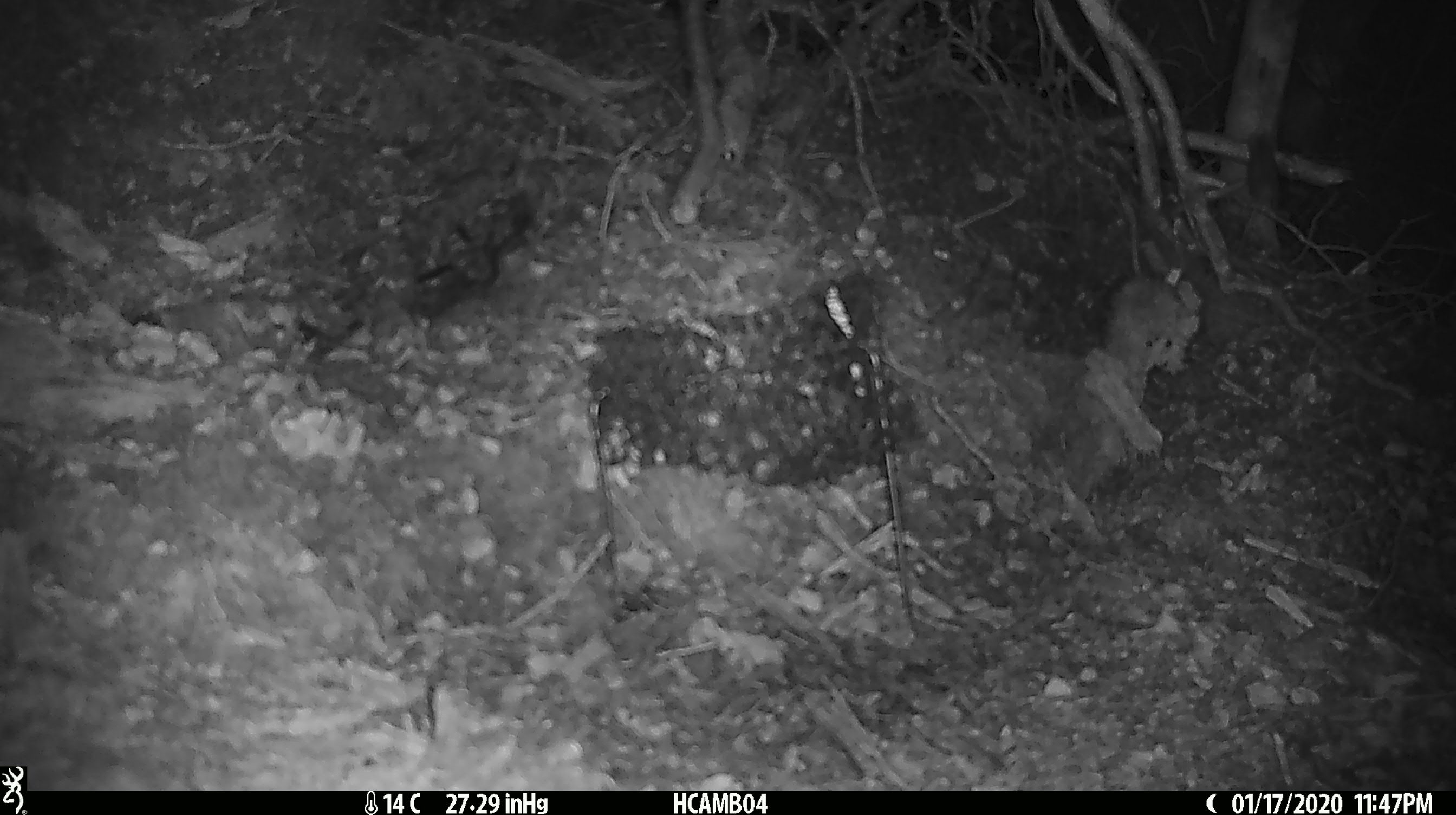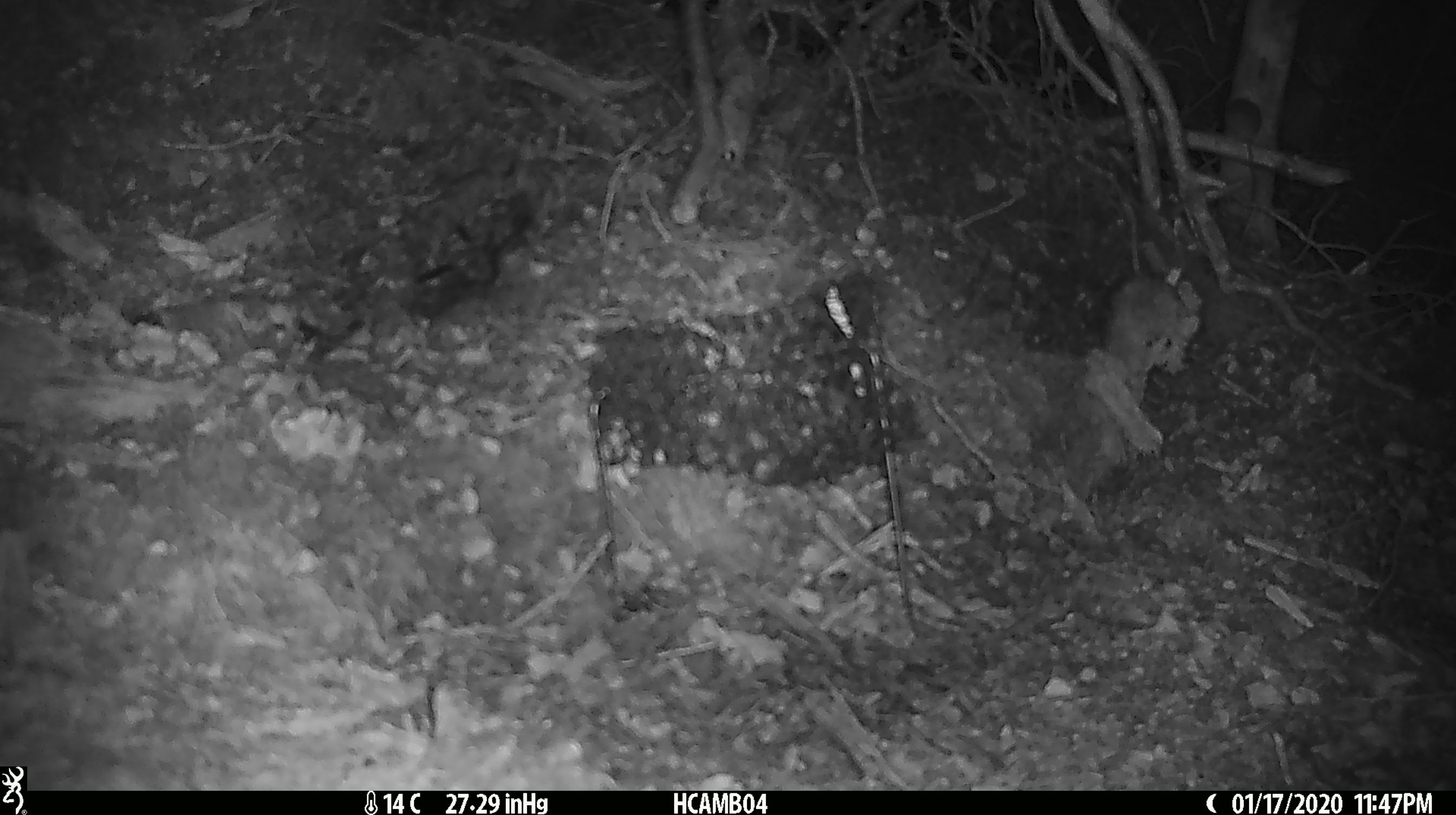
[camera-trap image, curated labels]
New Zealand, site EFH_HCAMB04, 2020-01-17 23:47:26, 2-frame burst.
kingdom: Animalia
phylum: Chordata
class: Mammalia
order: Rodentia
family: Muridae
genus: Mus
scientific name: Mus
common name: mouse